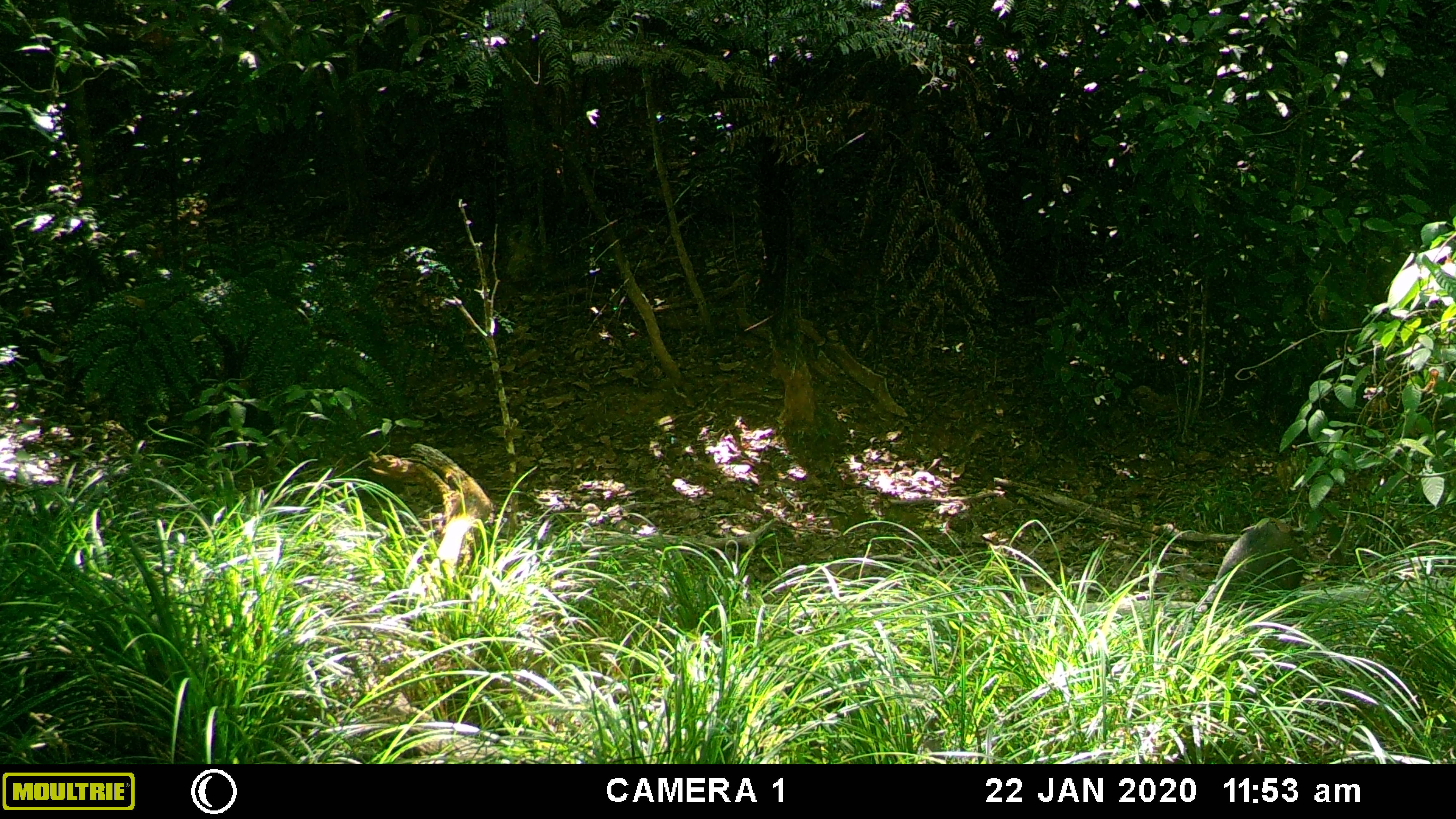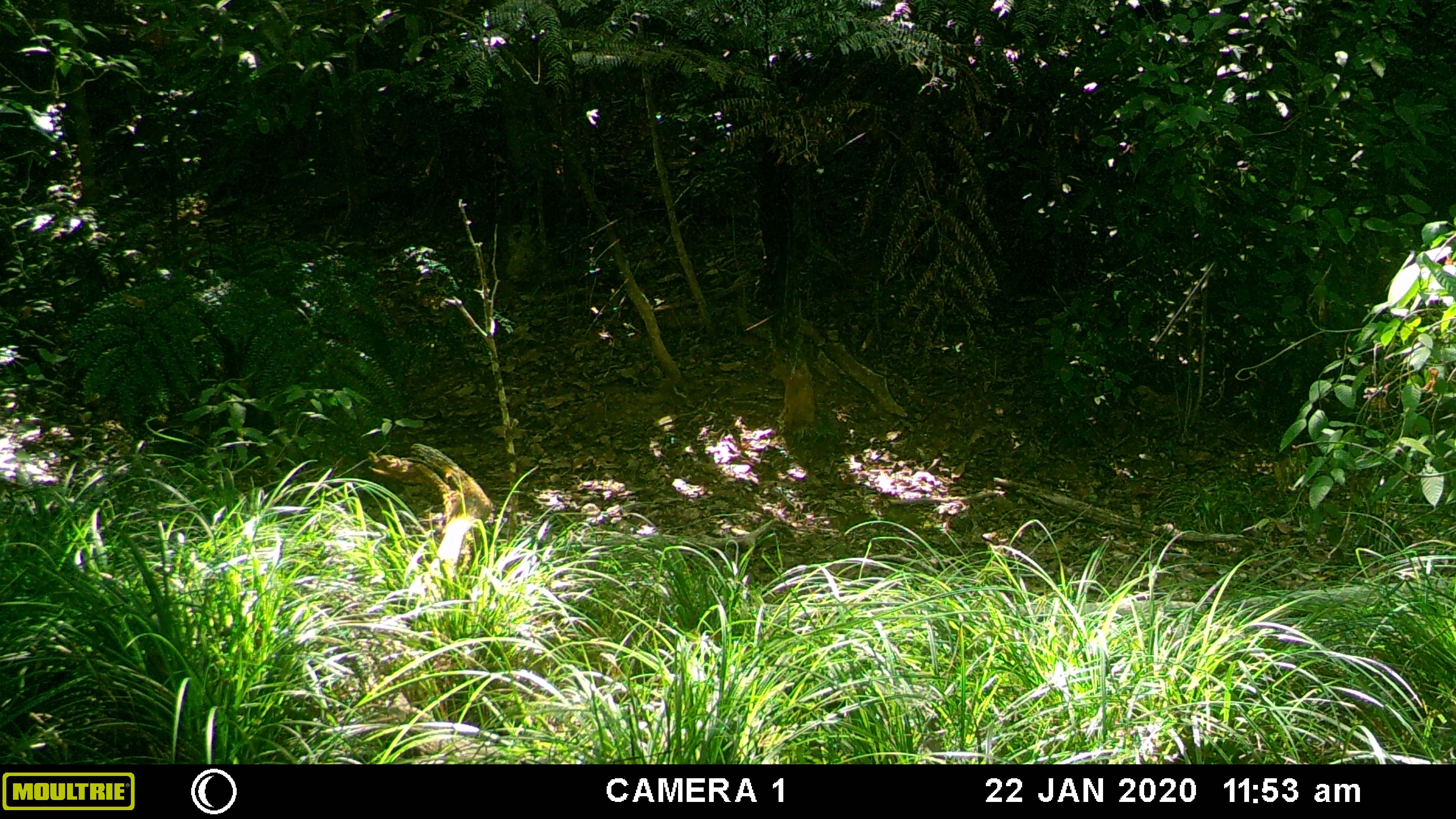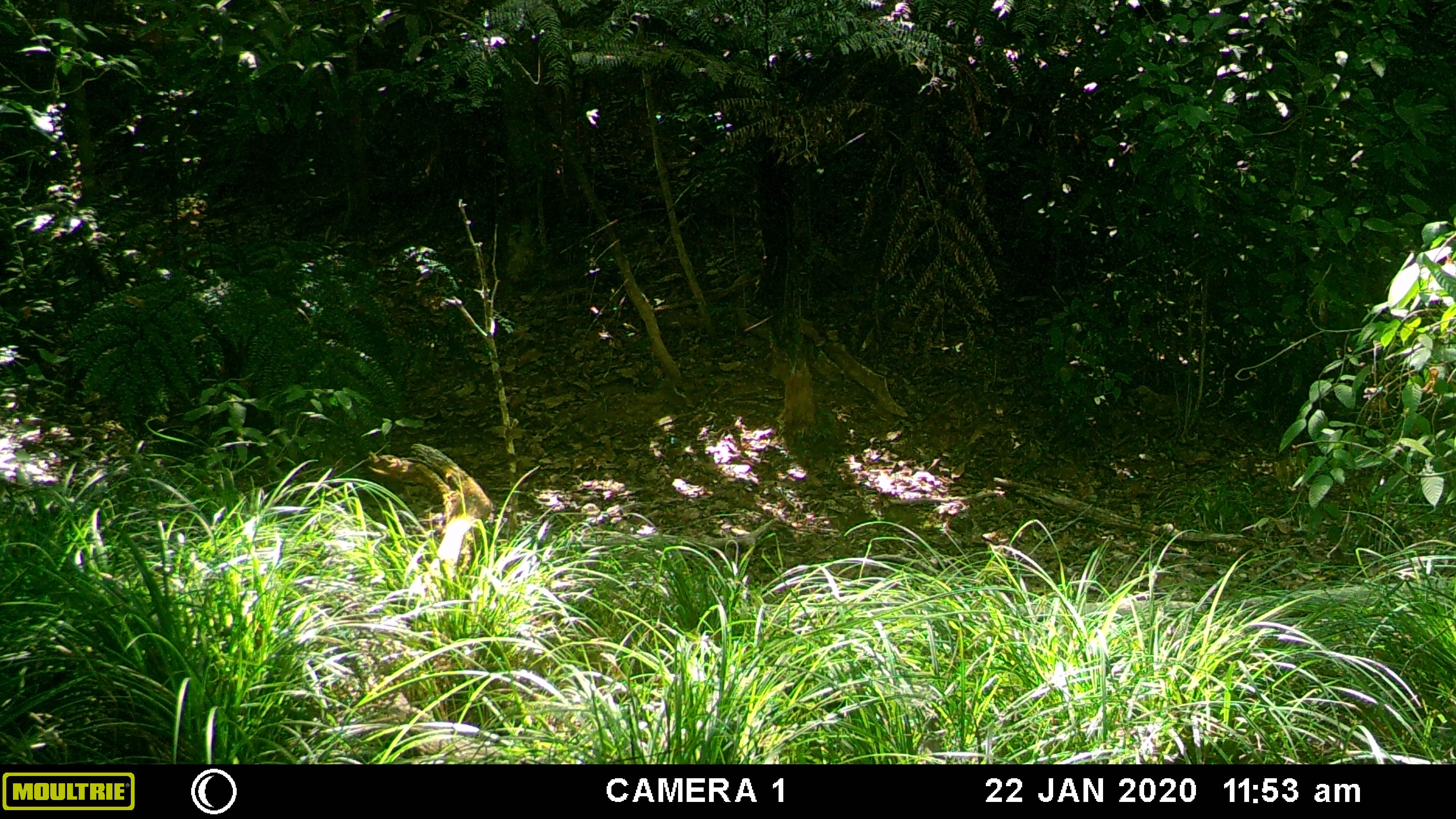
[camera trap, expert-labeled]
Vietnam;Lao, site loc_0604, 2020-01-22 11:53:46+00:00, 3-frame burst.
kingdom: Animalia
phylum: Chordata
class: Mammalia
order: Artiodactyla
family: Suidae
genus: Sus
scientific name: Sus scrofa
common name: eurasian wild pig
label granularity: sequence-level